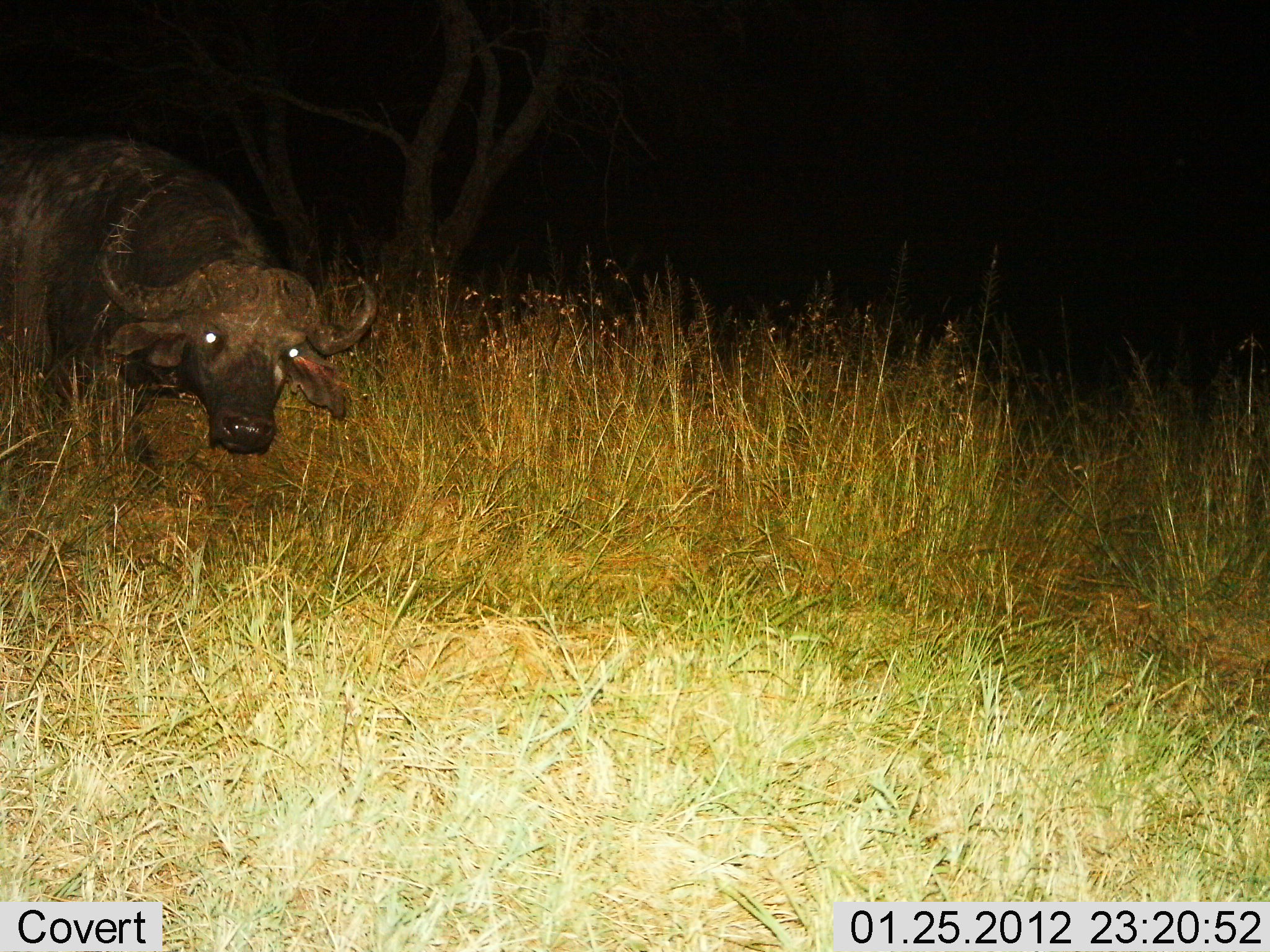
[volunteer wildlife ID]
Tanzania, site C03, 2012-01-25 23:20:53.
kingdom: Animalia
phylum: Chordata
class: Mammalia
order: Artiodactyla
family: Bovidae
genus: Syncerus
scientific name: Syncerus caffer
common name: cape buffalo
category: buffalo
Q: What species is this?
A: Buffalo (cape buffalo) (Syncerus caffer).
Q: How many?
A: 1.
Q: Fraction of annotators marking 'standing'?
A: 73%.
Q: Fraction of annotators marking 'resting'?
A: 0%.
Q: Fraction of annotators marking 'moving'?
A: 27%.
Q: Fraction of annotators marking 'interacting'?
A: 0%.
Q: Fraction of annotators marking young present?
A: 0%.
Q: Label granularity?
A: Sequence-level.